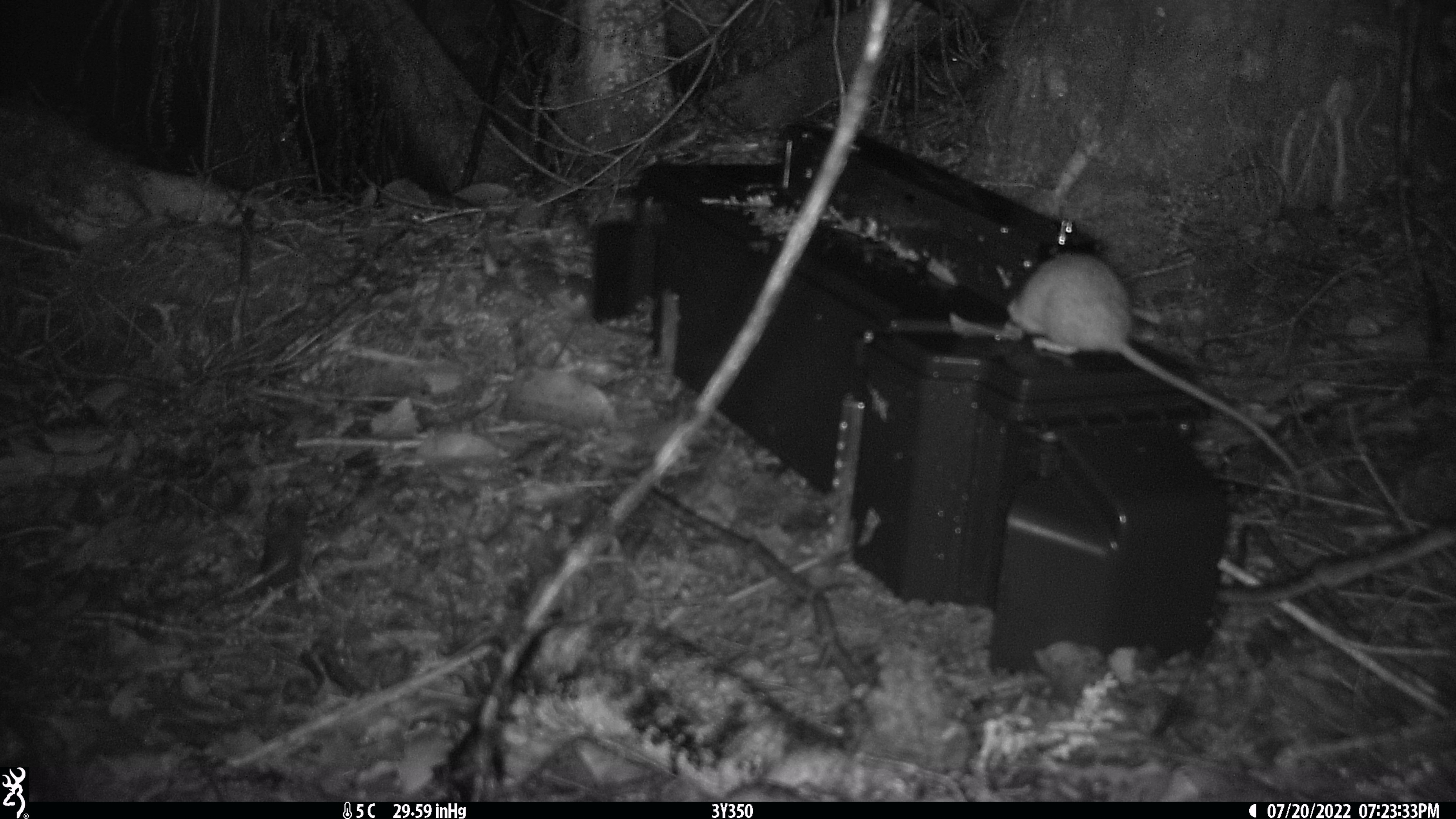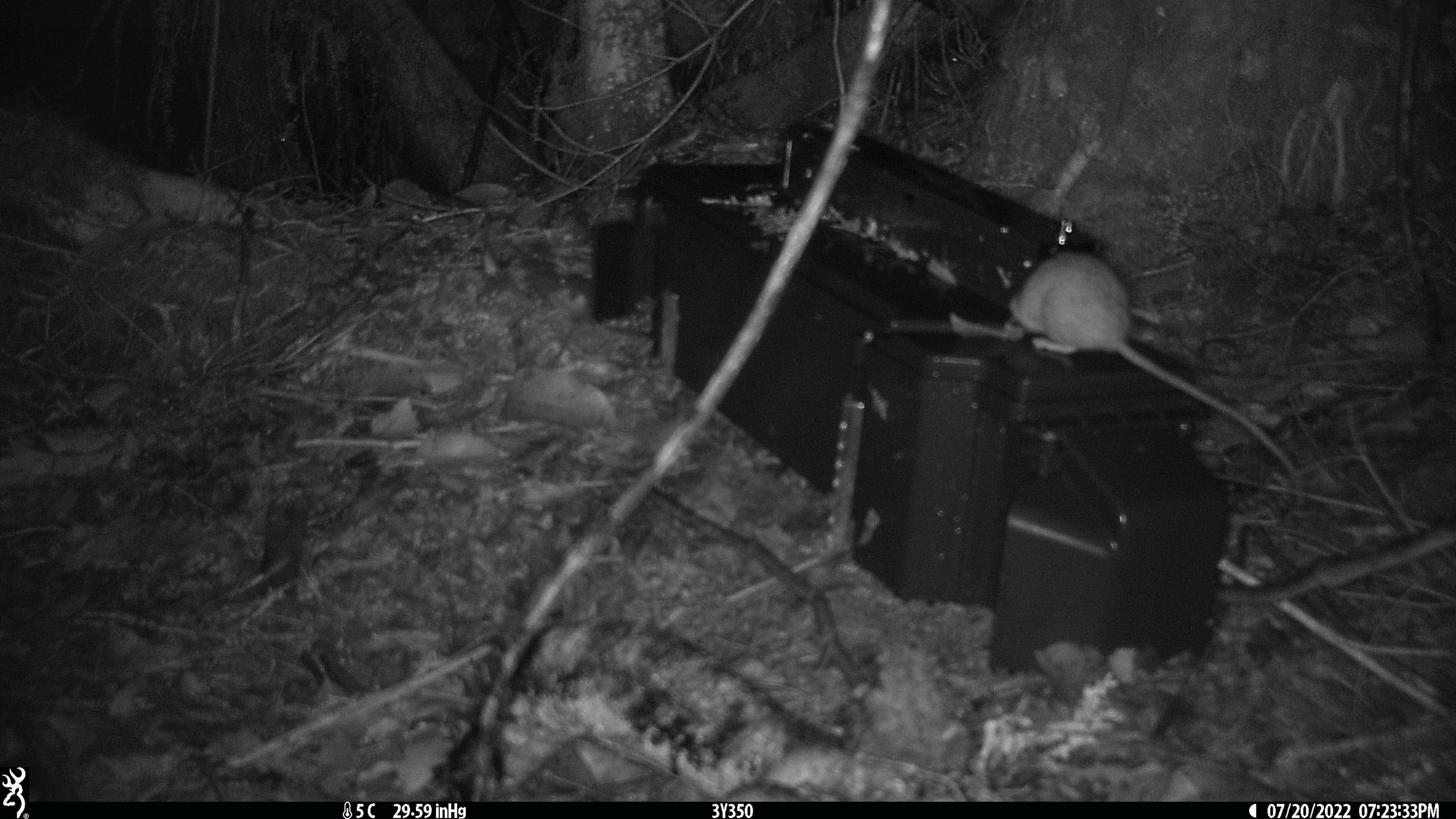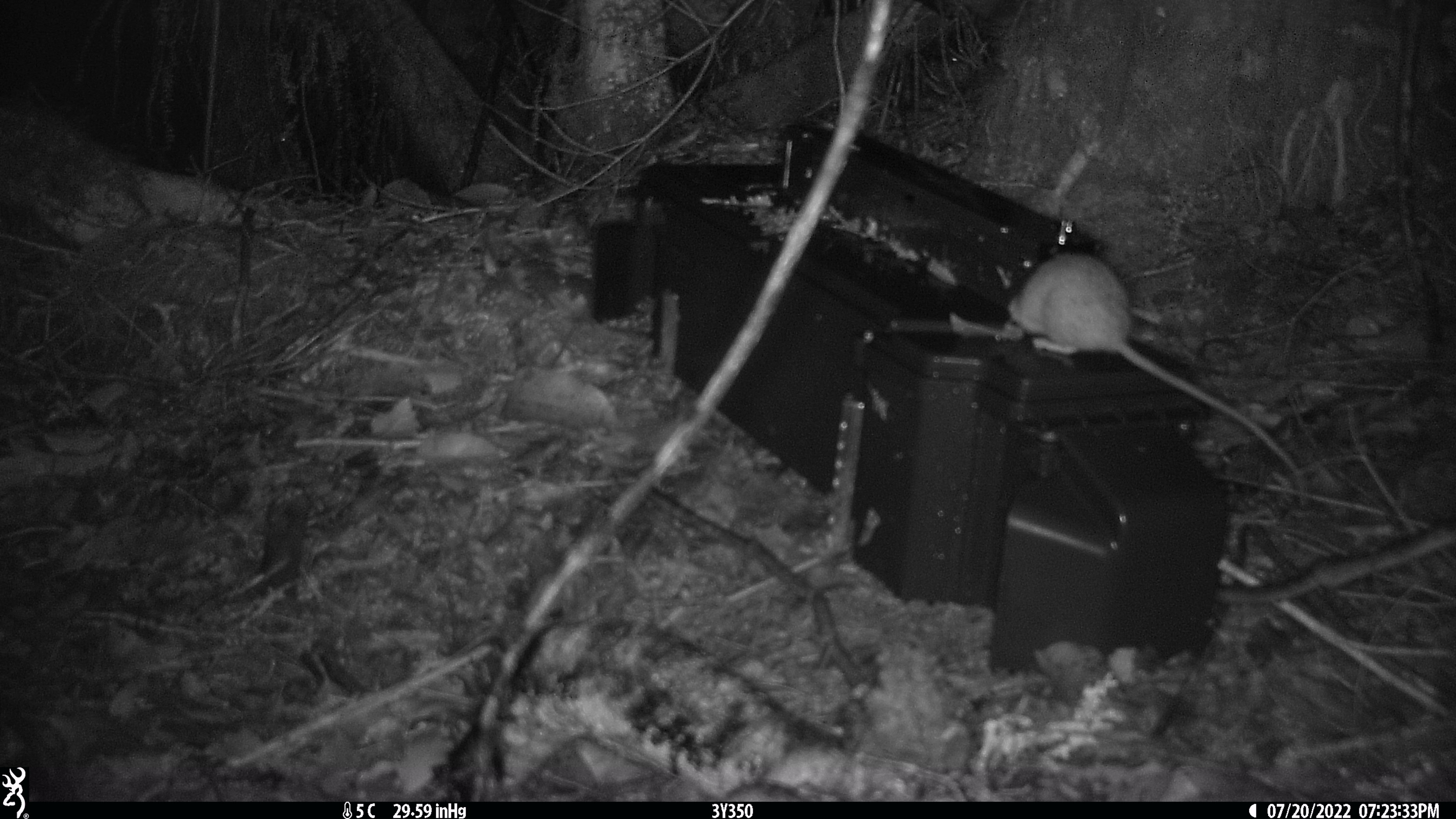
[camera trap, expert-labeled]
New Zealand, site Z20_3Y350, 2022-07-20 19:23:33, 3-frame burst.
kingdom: Animalia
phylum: Chordata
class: Mammalia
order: Rodentia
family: Muridae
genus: Rattus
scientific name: Rattus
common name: rat